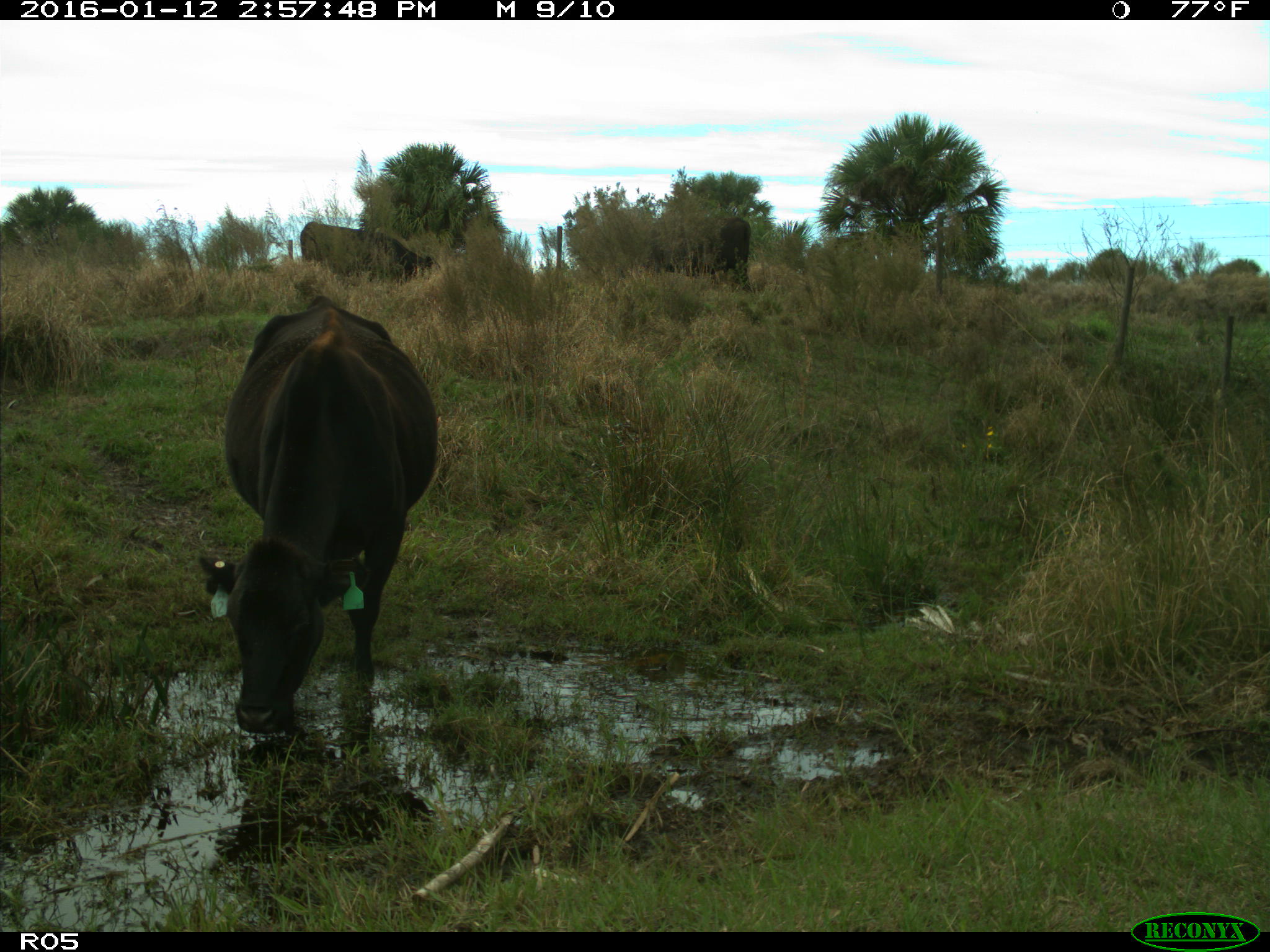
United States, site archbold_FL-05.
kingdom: Animalia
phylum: Chordata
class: Mammalia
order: Artiodactyla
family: Bovidae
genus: Bos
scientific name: Bos taurus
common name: domestic cow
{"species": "Bos taurus (domestic cow)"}